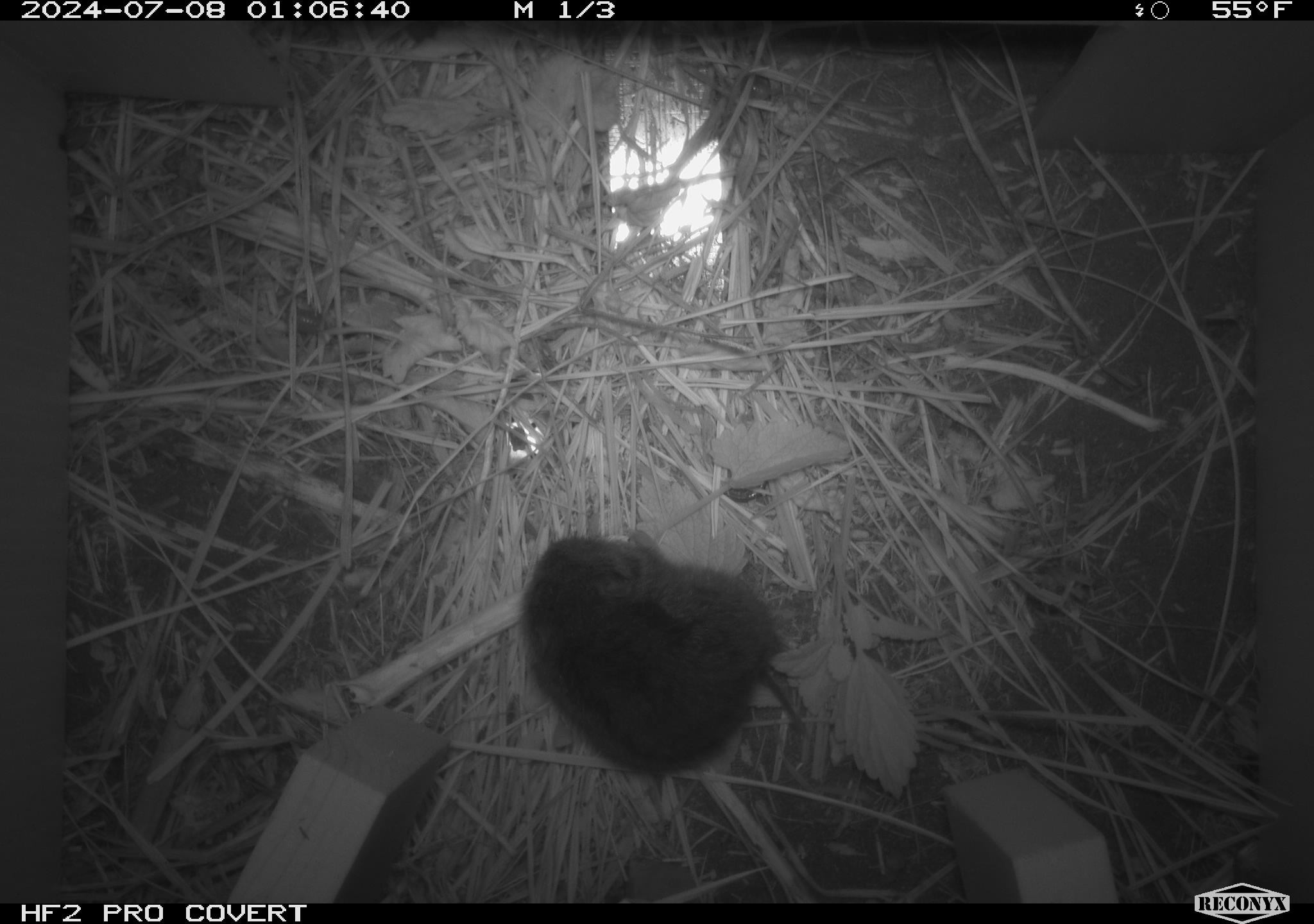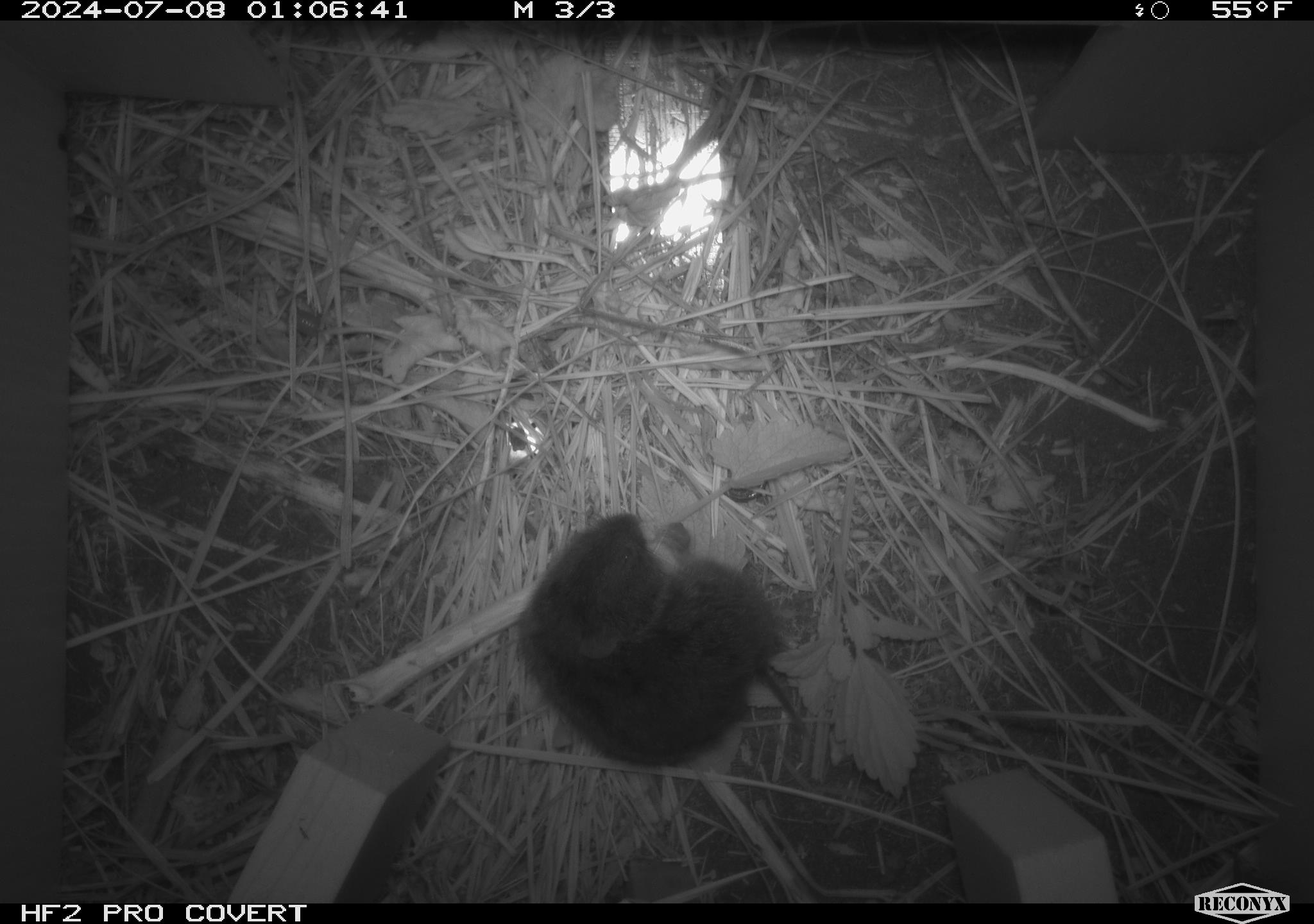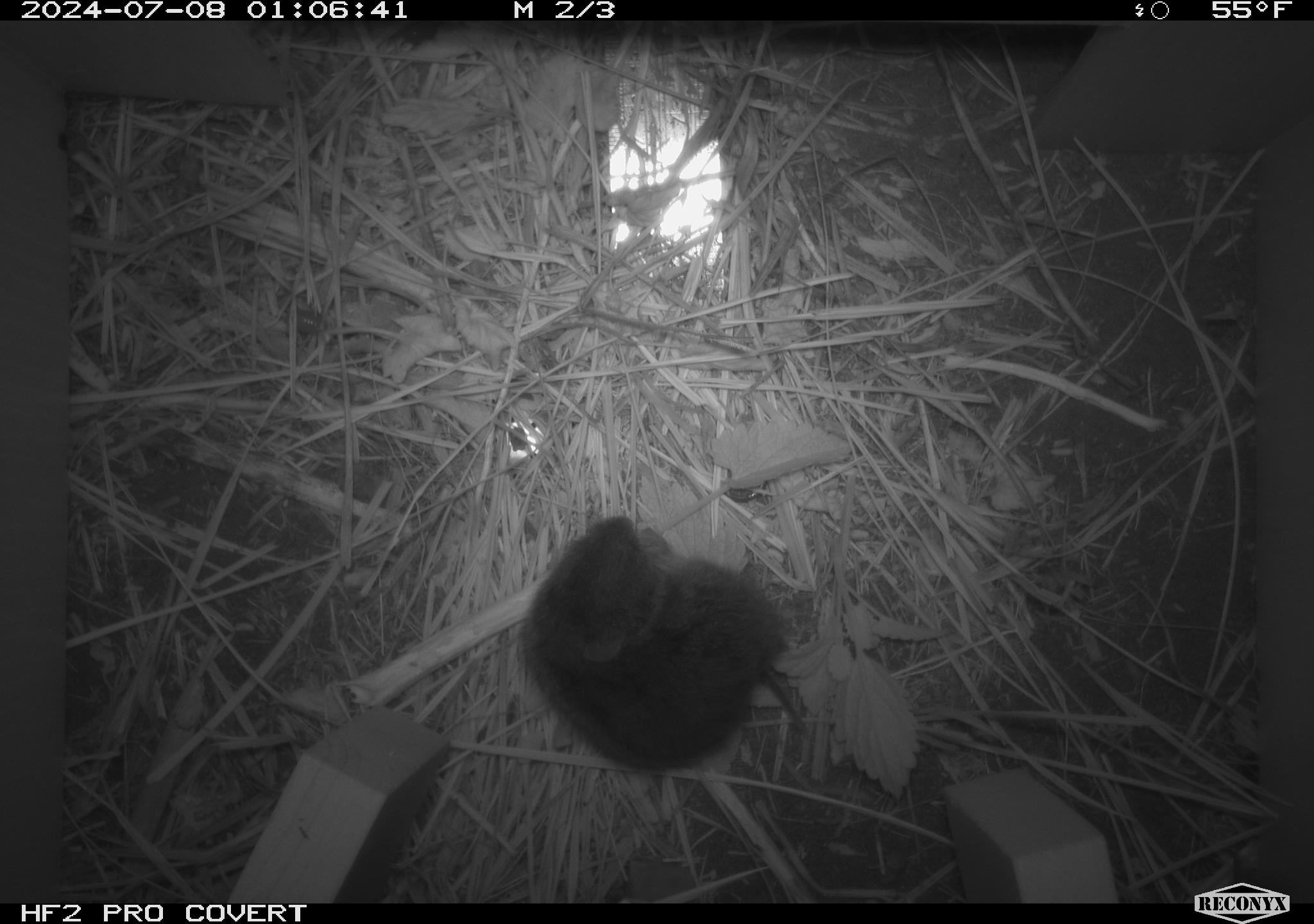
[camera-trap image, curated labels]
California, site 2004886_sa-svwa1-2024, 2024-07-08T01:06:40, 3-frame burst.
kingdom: Animalia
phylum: Chordata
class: Mammalia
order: Rodentia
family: Cricetidae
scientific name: Arvicolinae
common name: voles, lemmings, and muskrats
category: arvicolinae subfamily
Arvicolinae subfamily (voles, lemmings, and muskrats) (Arvicolinae).